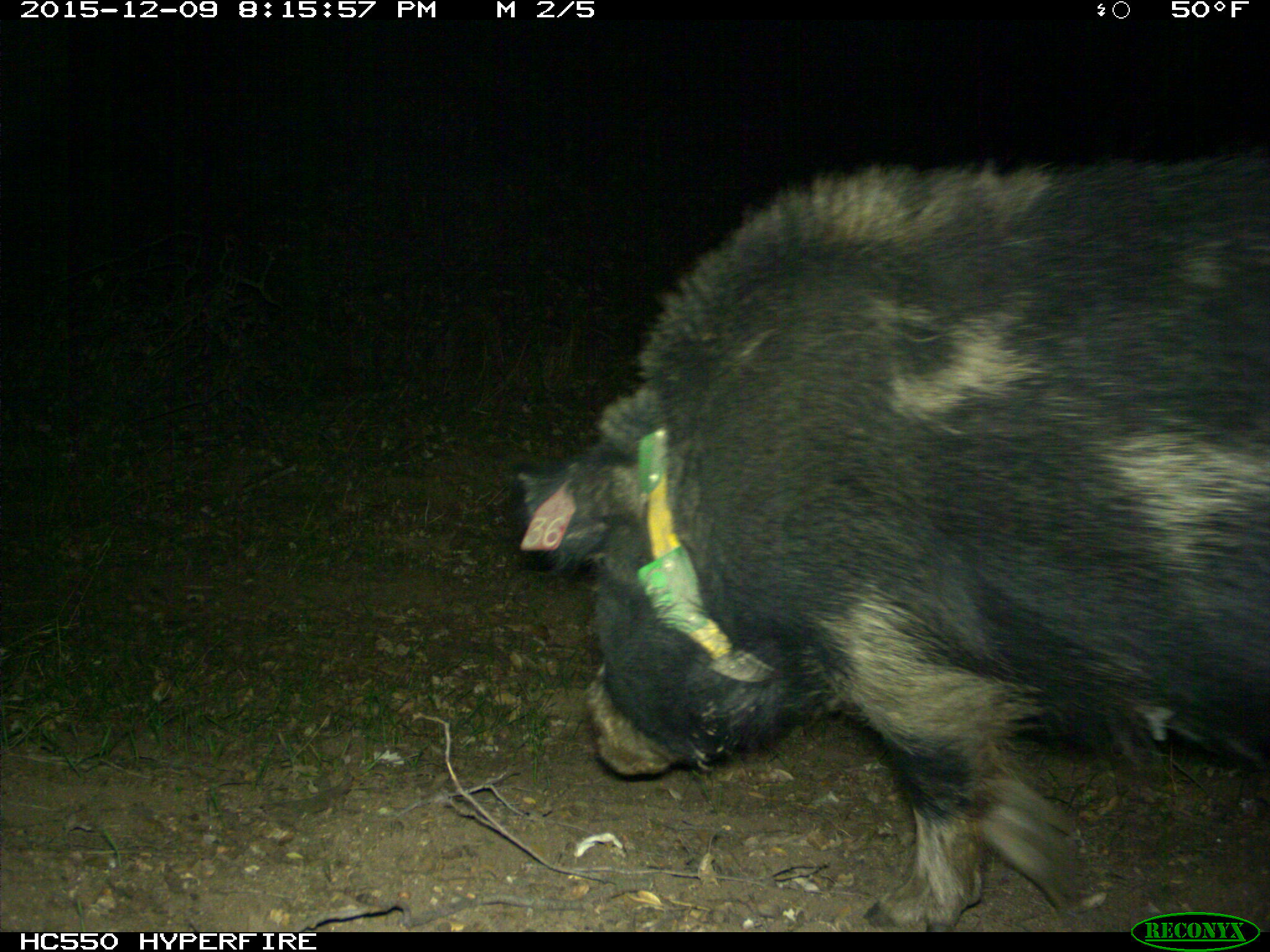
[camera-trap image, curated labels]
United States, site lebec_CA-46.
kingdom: Animalia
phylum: Chordata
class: Mammalia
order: Artiodactyla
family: Suidae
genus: Sus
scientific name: Sus scrofa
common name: wild boar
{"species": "Sus scrofa (wild boar)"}